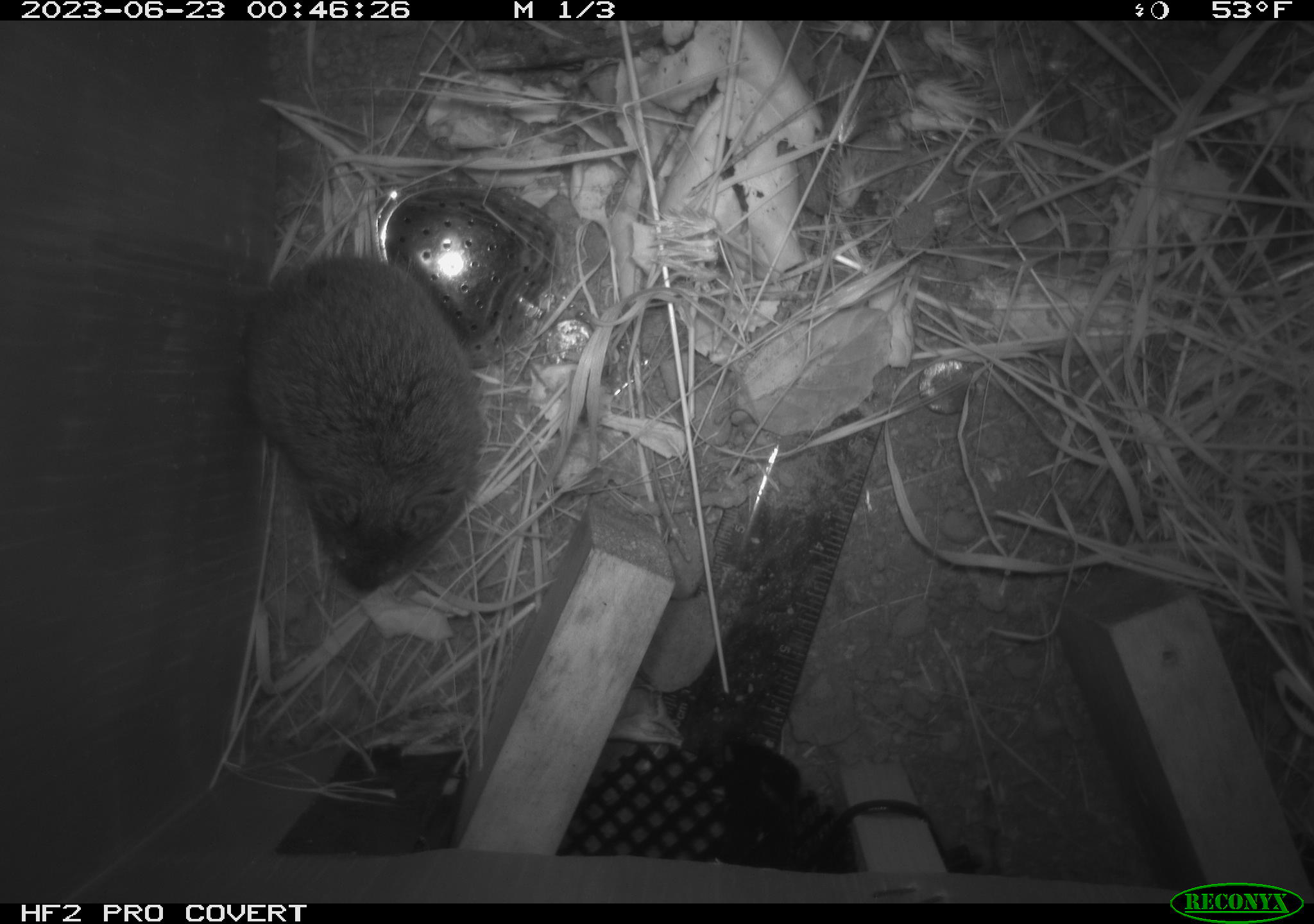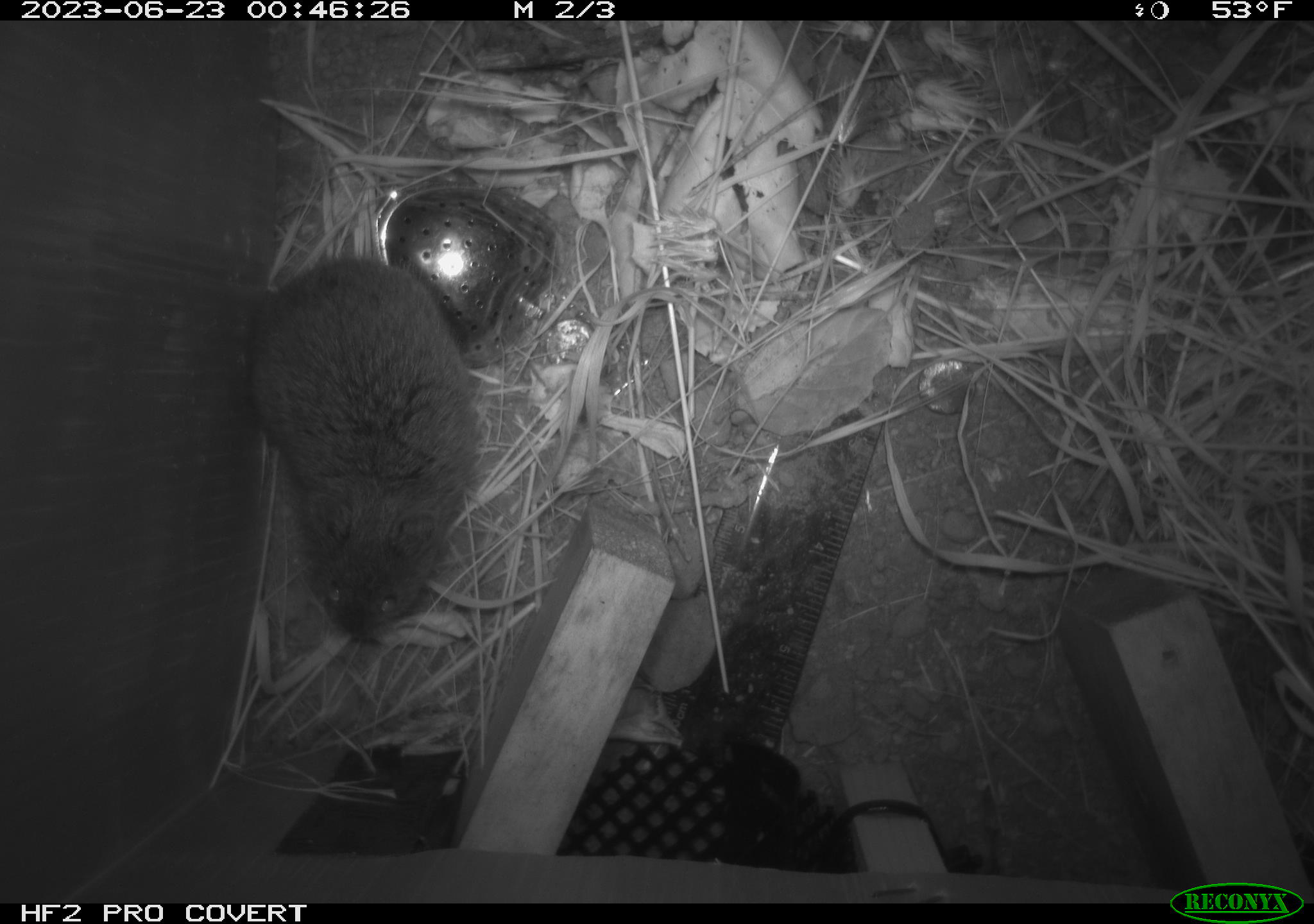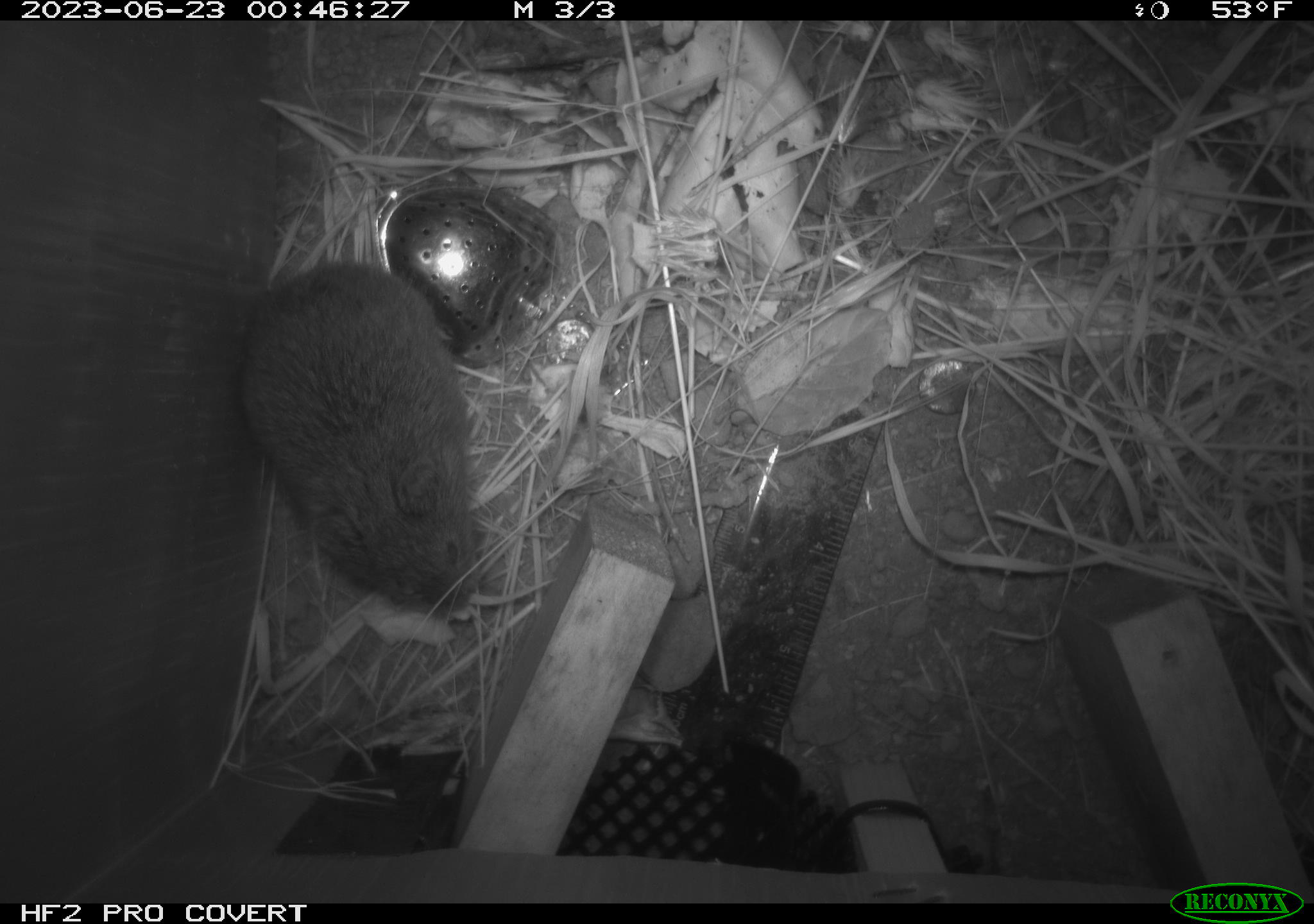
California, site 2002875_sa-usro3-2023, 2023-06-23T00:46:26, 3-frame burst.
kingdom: Animalia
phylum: Chordata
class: Mammalia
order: Rodentia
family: Cricetidae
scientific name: Arvicolinae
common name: voles, lemmings, and muskrats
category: arvicolinae subfamily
Arvicolinae subfamily (voles, lemmings, and muskrats) (Arvicolinae).